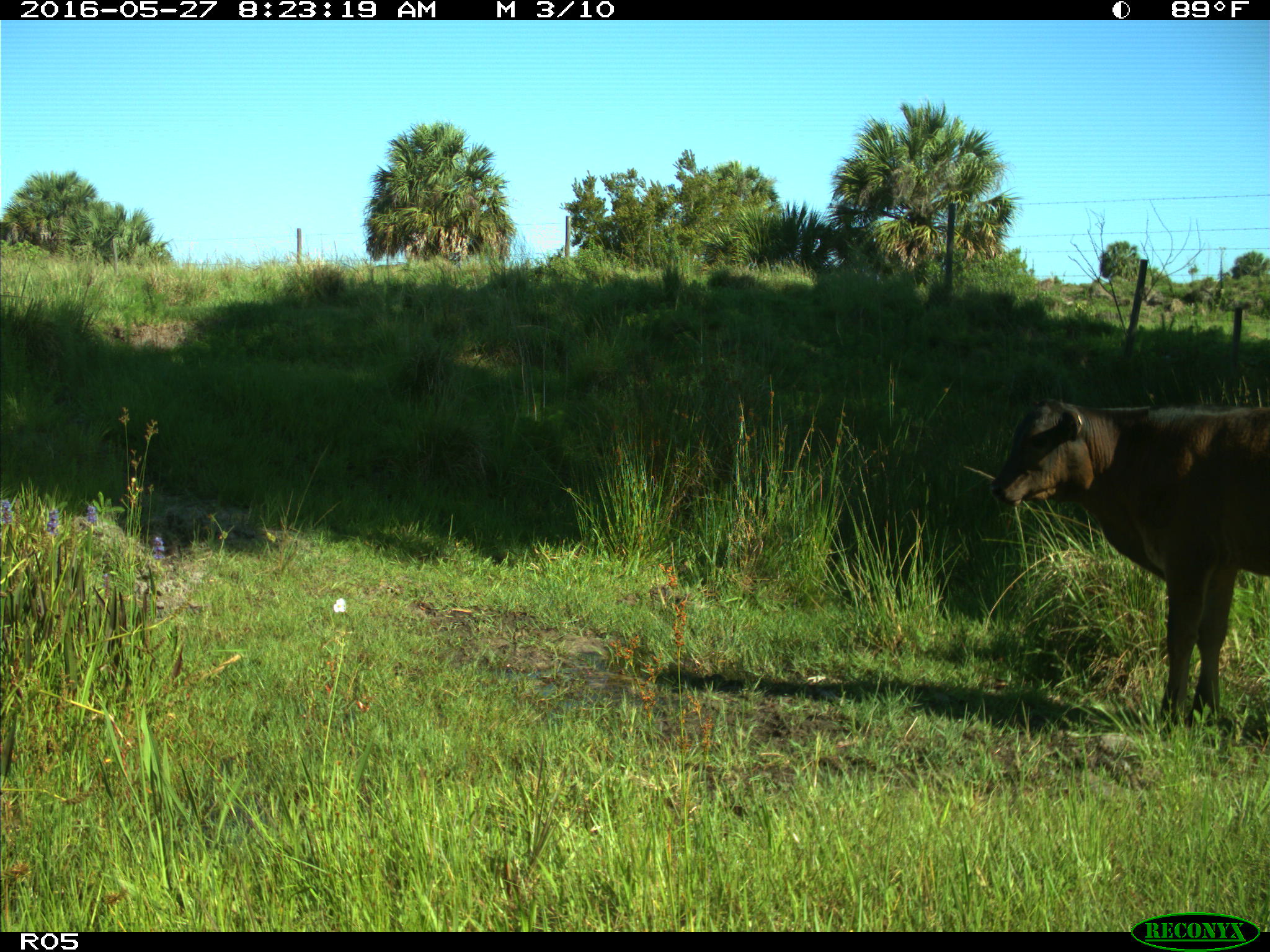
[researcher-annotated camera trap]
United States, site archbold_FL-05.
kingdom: Animalia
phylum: Chordata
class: Mammalia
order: Artiodactyla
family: Bovidae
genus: Bos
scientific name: Bos taurus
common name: domestic cow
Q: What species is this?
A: Bos taurus (domestic cow).